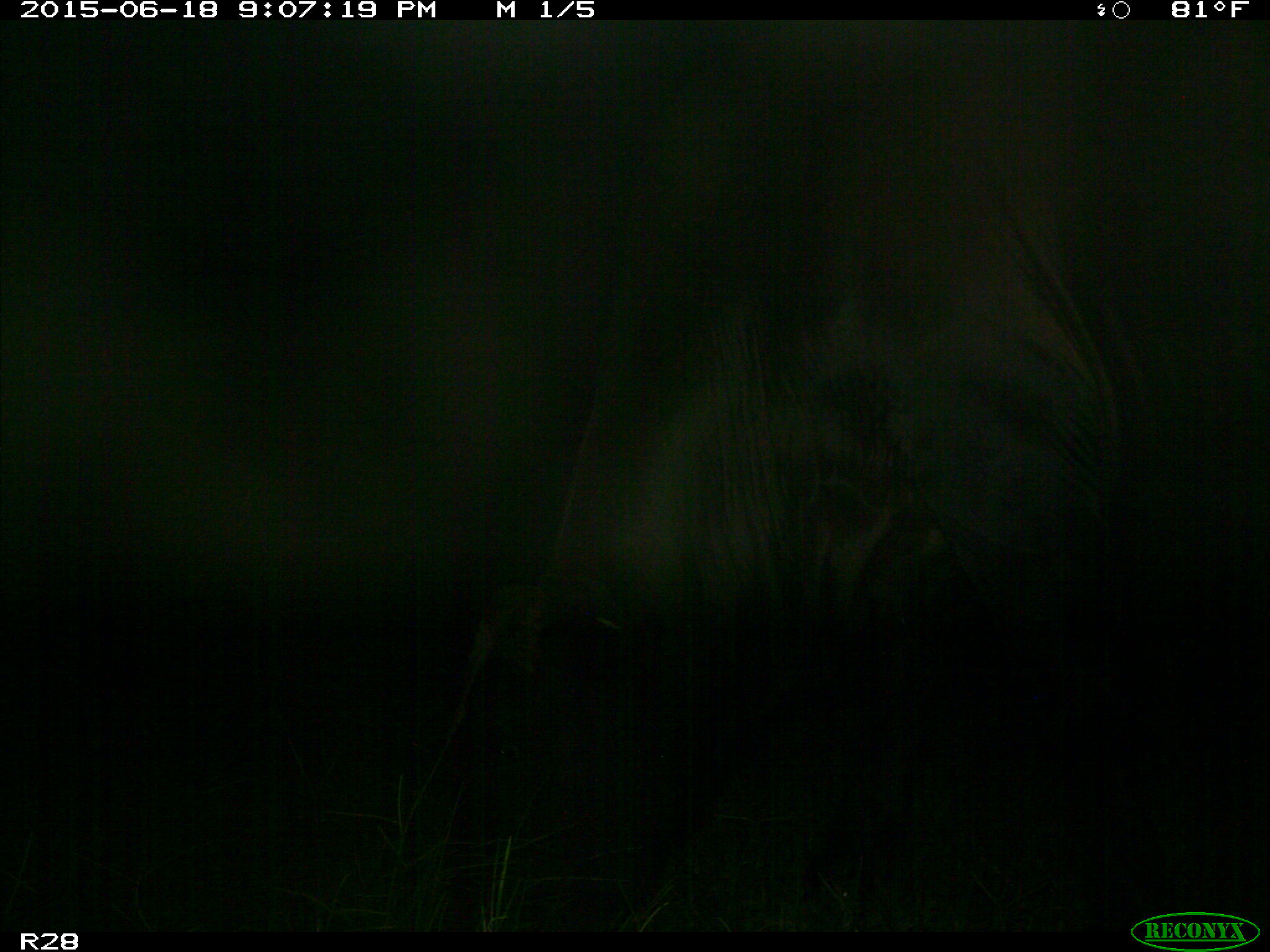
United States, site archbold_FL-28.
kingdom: Animalia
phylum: Chordata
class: Mammalia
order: Artiodactyla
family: Bovidae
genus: Bos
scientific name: Bos taurus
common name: domestic cow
Bos taurus (domestic cow).